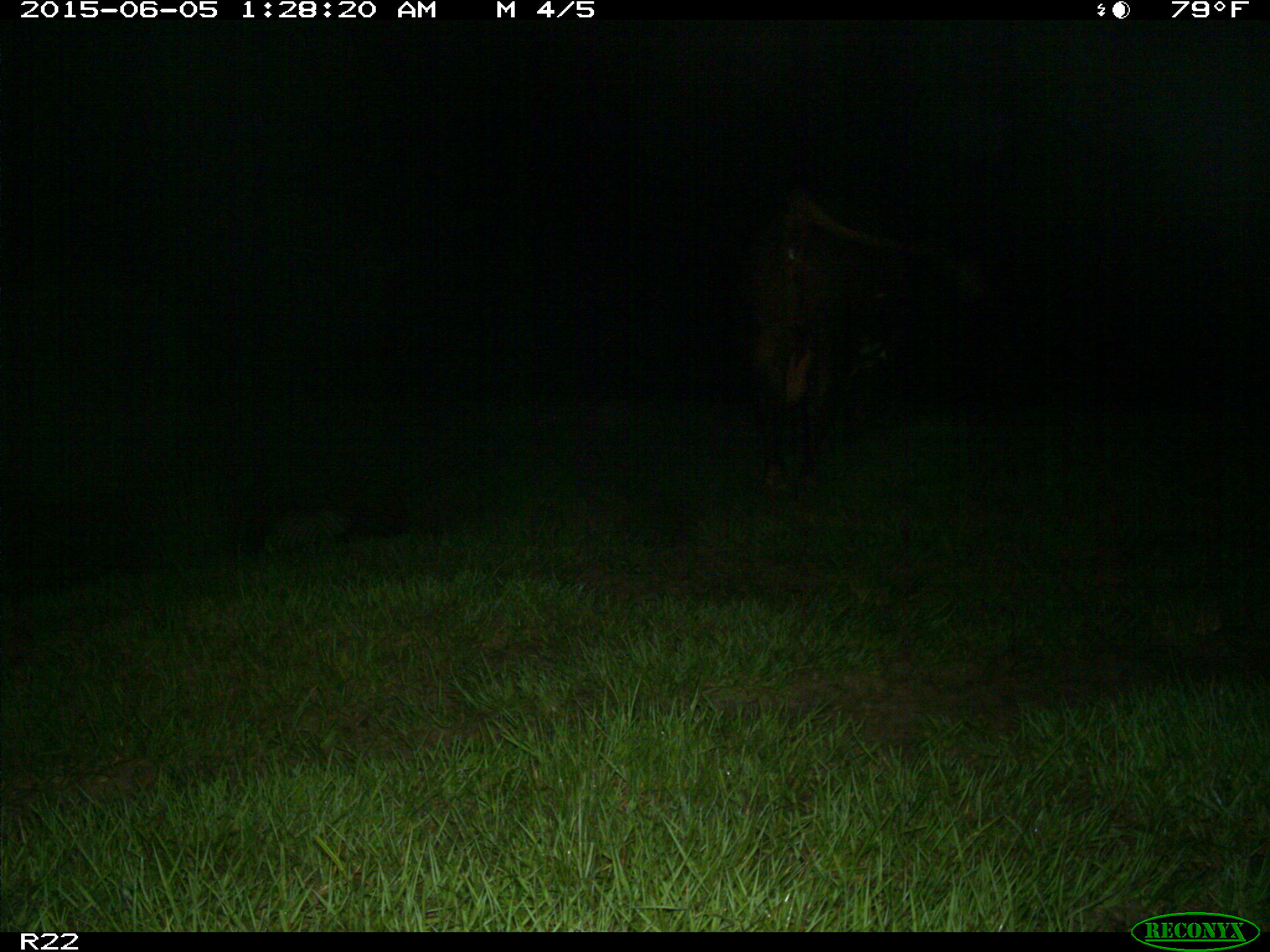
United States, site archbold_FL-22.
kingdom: Animalia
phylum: Chordata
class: Mammalia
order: Artiodactyla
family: Bovidae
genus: Bos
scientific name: Bos taurus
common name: domestic cow